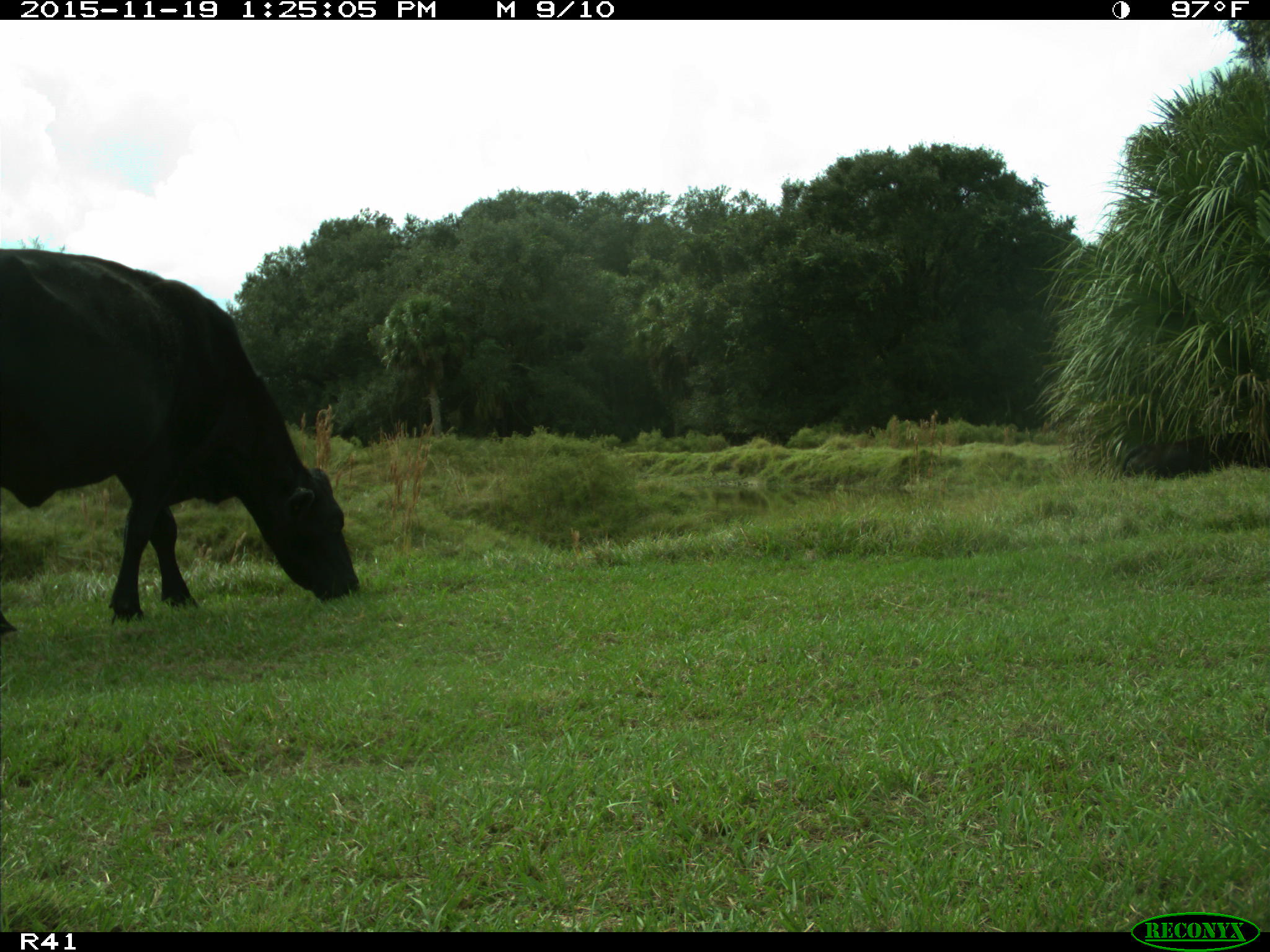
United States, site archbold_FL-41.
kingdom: Animalia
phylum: Chordata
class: Mammalia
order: Artiodactyla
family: Bovidae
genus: Bos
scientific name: Bos taurus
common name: domestic cow